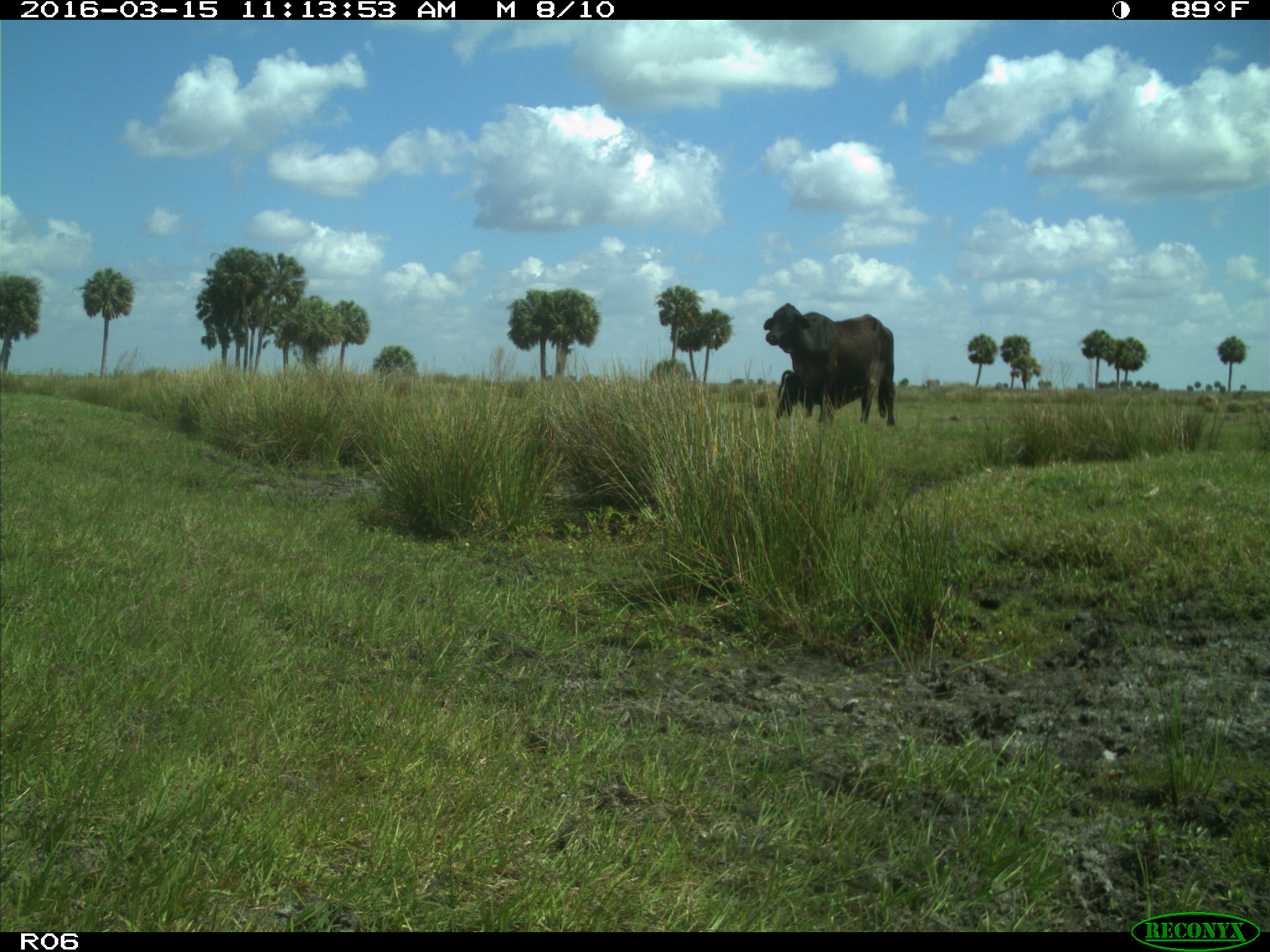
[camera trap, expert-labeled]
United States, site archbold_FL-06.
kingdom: Animalia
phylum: Chordata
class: Mammalia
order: Artiodactyla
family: Bovidae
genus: Bos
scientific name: Bos taurus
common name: domestic cow